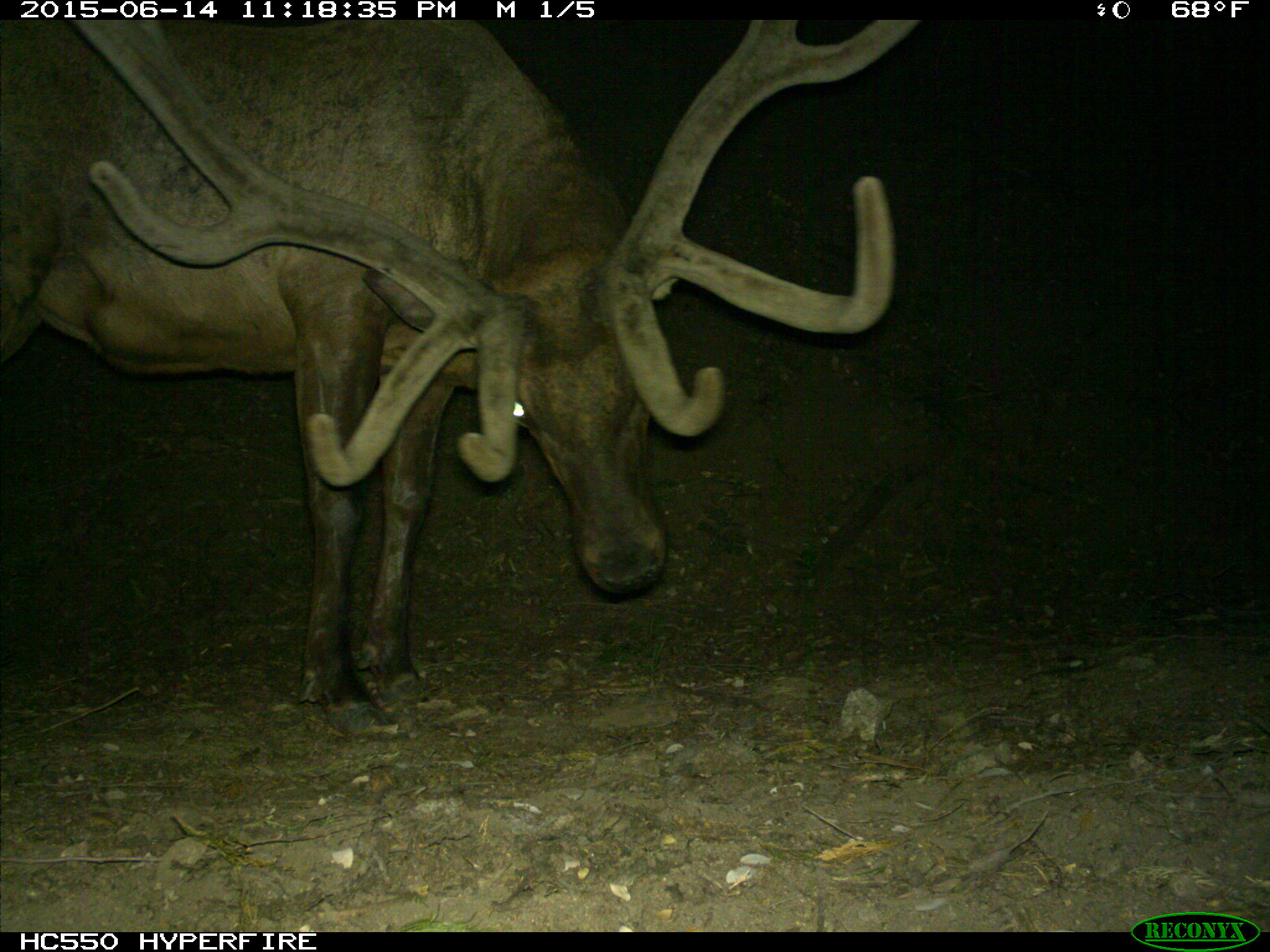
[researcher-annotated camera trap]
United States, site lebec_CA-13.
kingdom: Animalia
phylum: Chordata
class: Mammalia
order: Artiodactyla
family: Cervidae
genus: Cervus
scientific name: Cervus canadensis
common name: elk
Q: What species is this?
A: Cervus canadensis (elk).